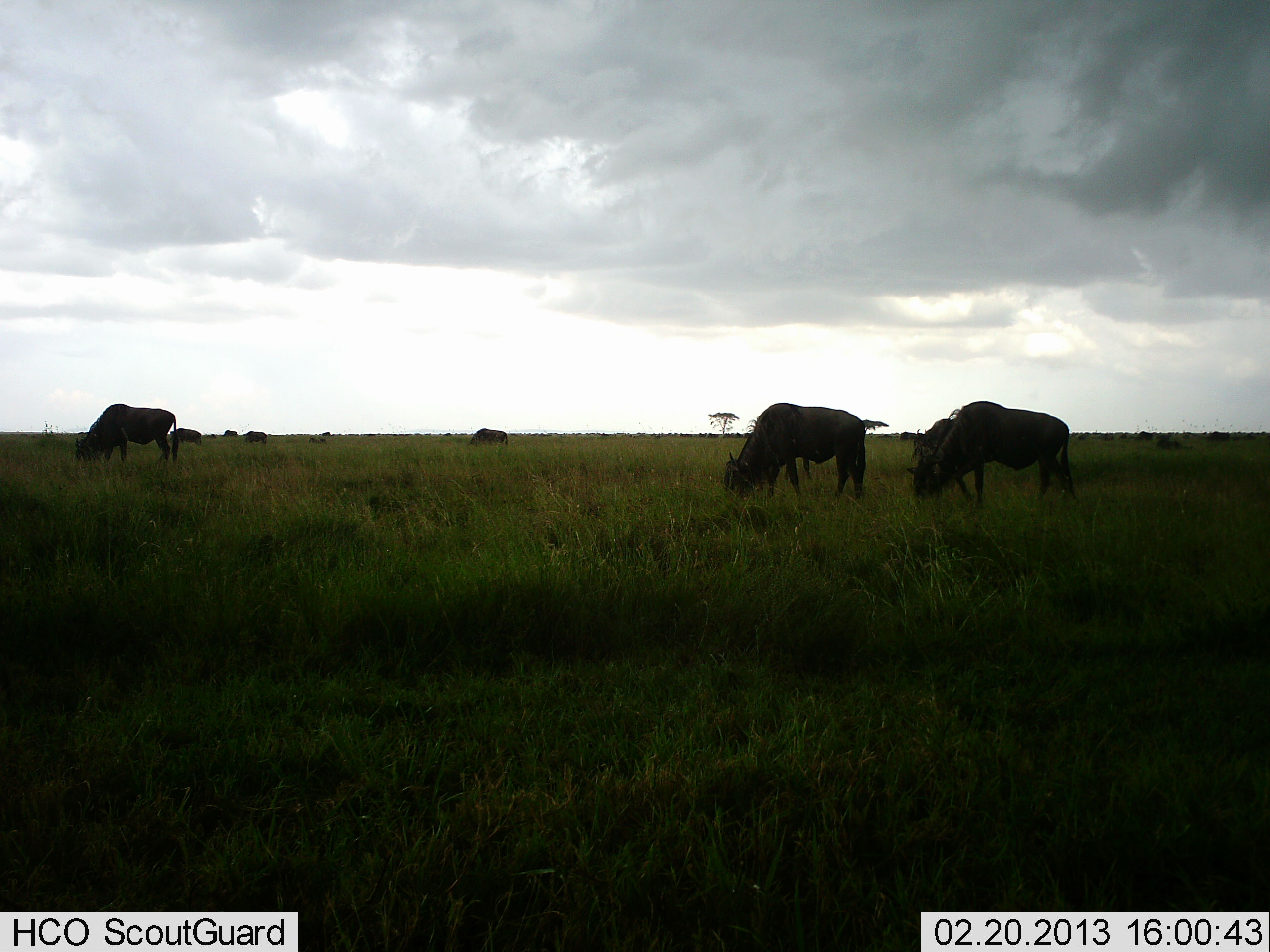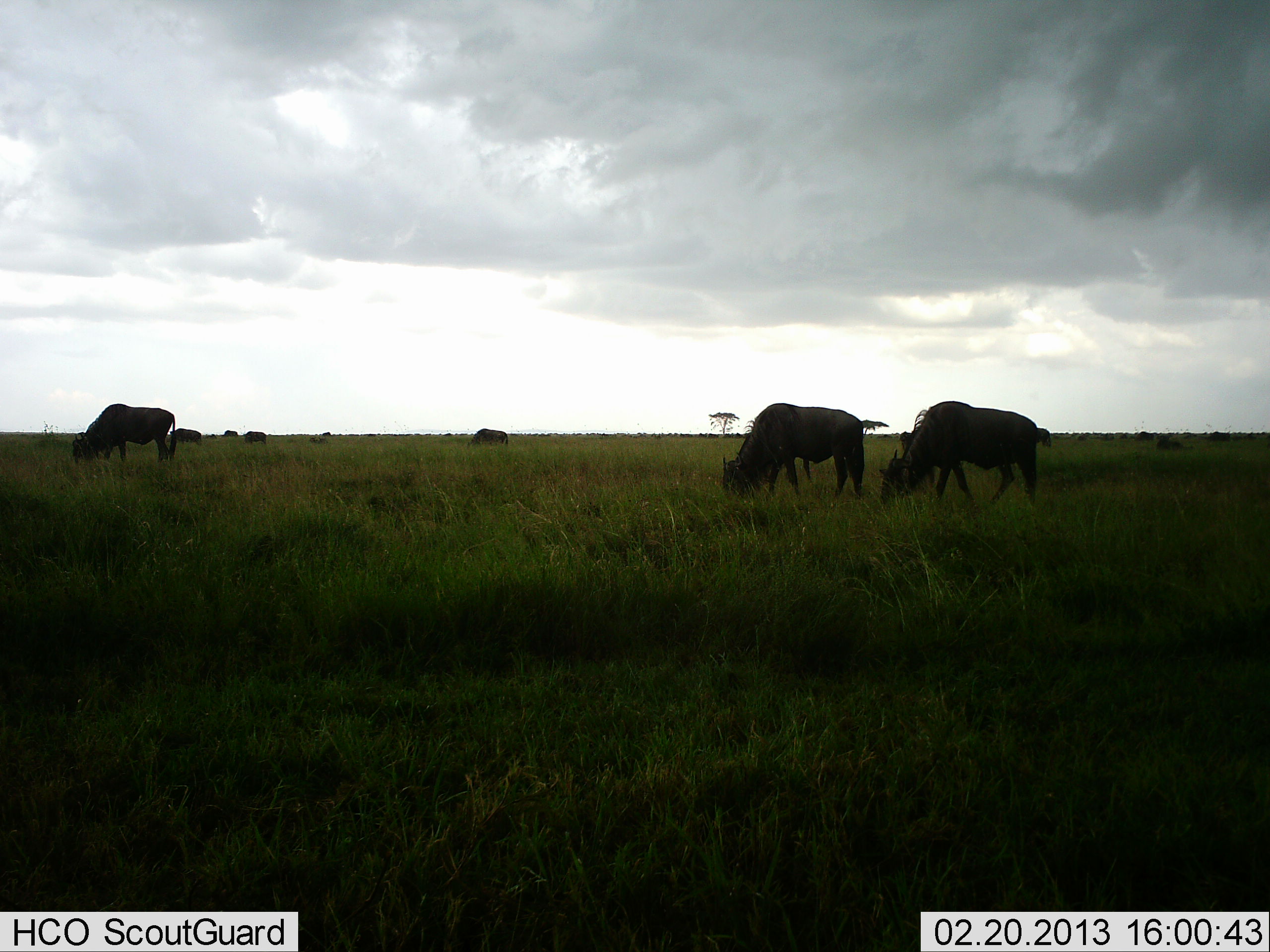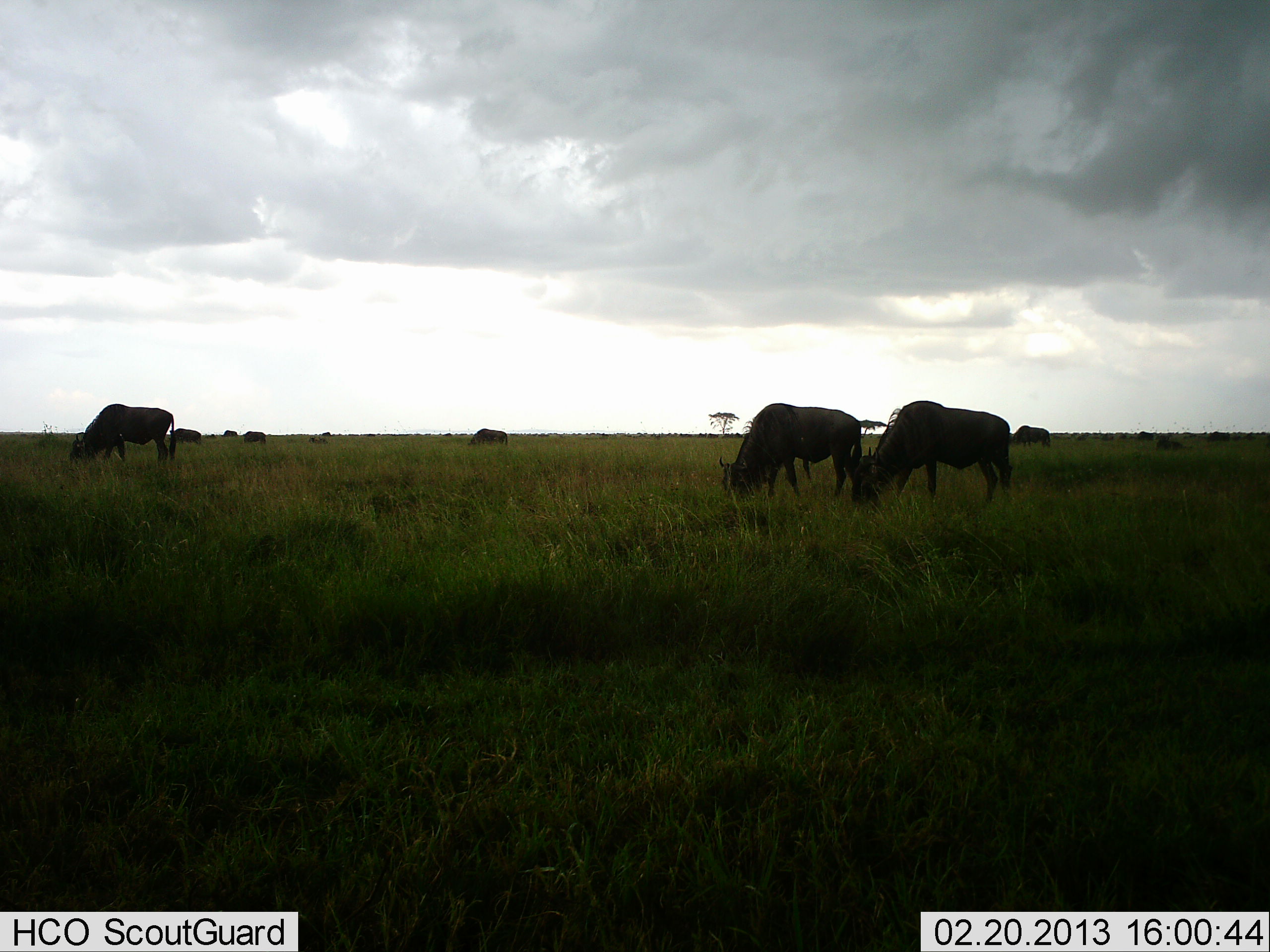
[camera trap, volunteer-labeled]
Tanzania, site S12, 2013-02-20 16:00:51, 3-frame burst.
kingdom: Animalia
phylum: Chordata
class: Mammalia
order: Artiodactyla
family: Bovidae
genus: Connochaetes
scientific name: Connochaetes taurinus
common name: blue wildebeest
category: wildebeest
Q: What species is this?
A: Wildebeest (blue wildebeest) (Connochaetes taurinus).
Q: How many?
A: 7.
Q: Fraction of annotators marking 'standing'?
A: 34%.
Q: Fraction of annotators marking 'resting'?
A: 6%.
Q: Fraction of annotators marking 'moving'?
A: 37%.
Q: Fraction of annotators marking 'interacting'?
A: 3%.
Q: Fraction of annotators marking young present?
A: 0%.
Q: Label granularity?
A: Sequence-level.